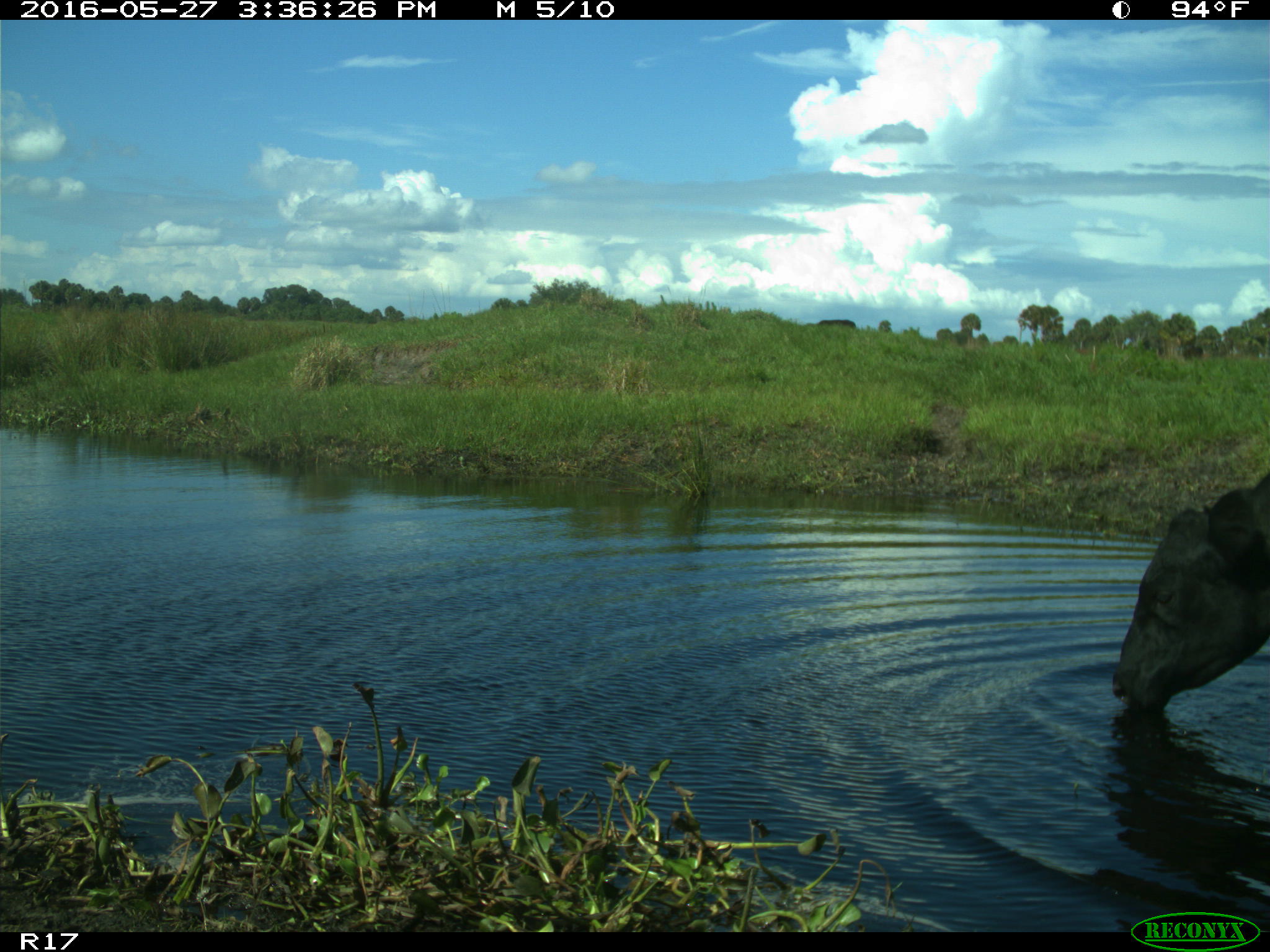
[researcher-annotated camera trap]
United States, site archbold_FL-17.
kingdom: Animalia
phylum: Chordata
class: Mammalia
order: Artiodactyla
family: Bovidae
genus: Bos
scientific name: Bos taurus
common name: domestic cow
Bos taurus (domestic cow).